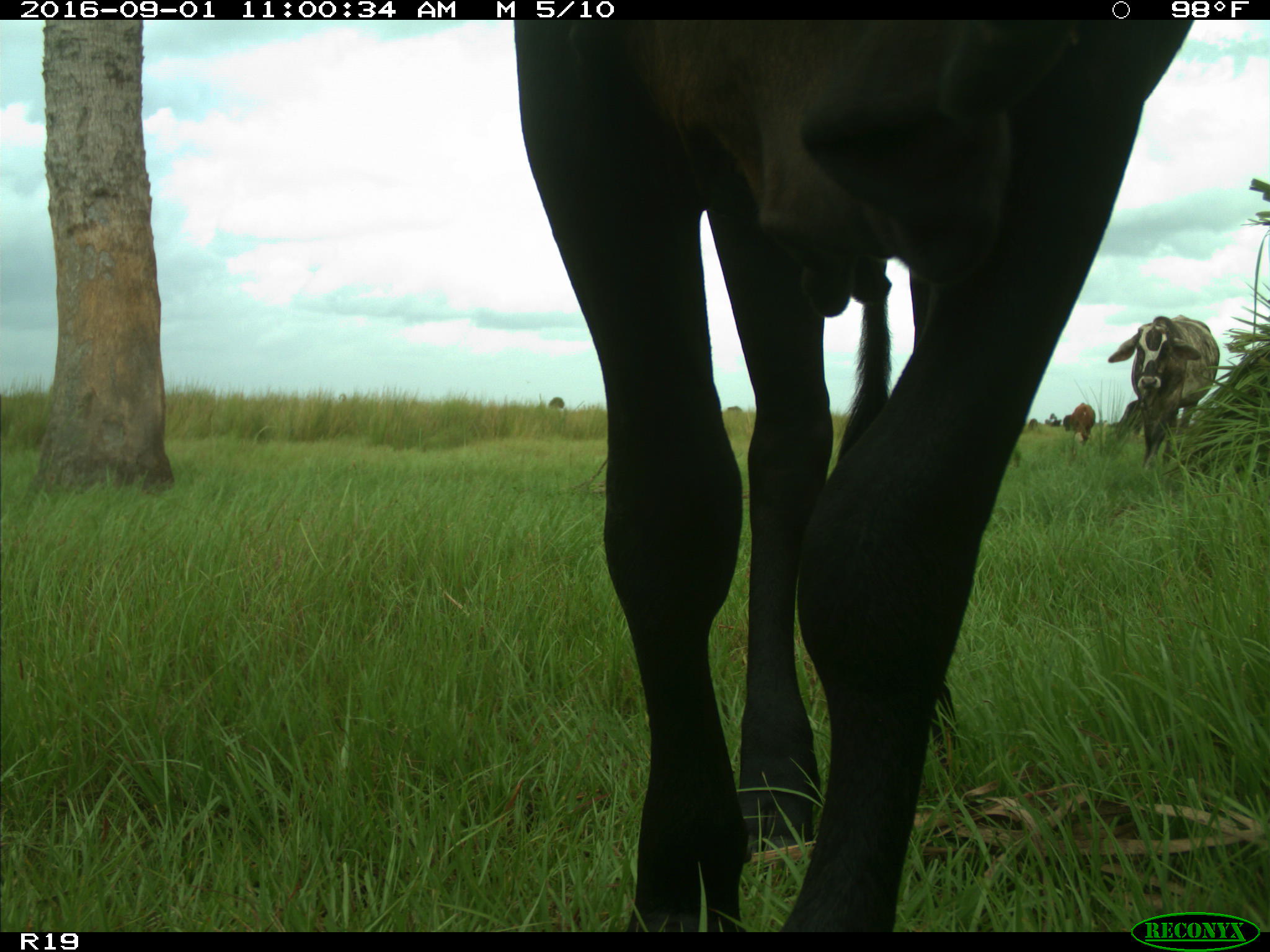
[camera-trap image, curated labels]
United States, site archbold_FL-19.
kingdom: Animalia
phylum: Chordata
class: Mammalia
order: Artiodactyla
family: Bovidae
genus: Bos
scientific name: Bos taurus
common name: domestic cow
Bos taurus (domestic cow).